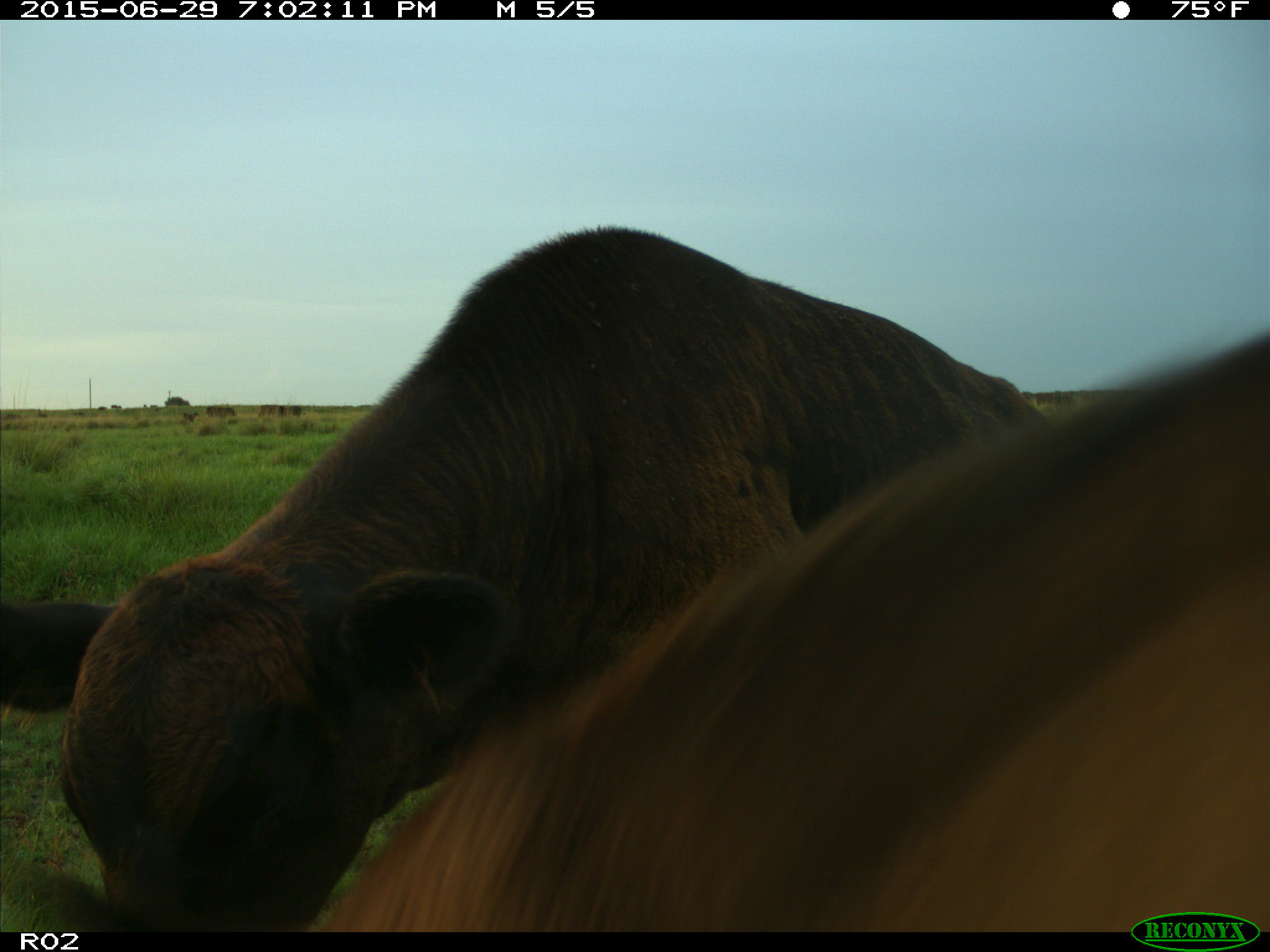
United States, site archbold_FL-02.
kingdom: Animalia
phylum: Chordata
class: Mammalia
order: Artiodactyla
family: Bovidae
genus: Bos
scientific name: Bos taurus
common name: domestic cow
Bos taurus (domestic cow).